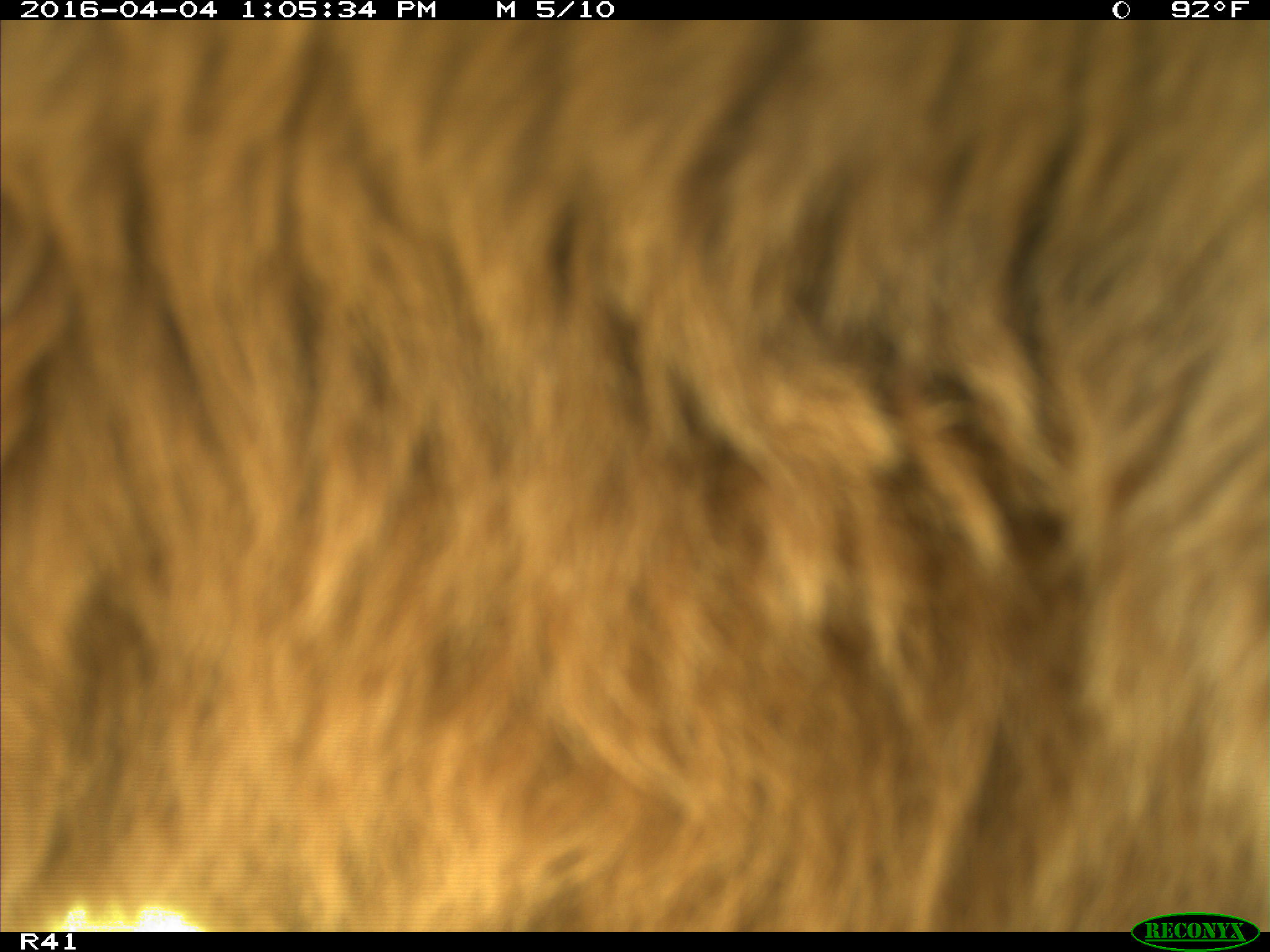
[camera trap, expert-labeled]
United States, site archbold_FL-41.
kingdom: Animalia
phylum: Chordata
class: Mammalia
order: Artiodactyla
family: Bovidae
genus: Bos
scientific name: Bos taurus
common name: domestic cow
Bos taurus (domestic cow).